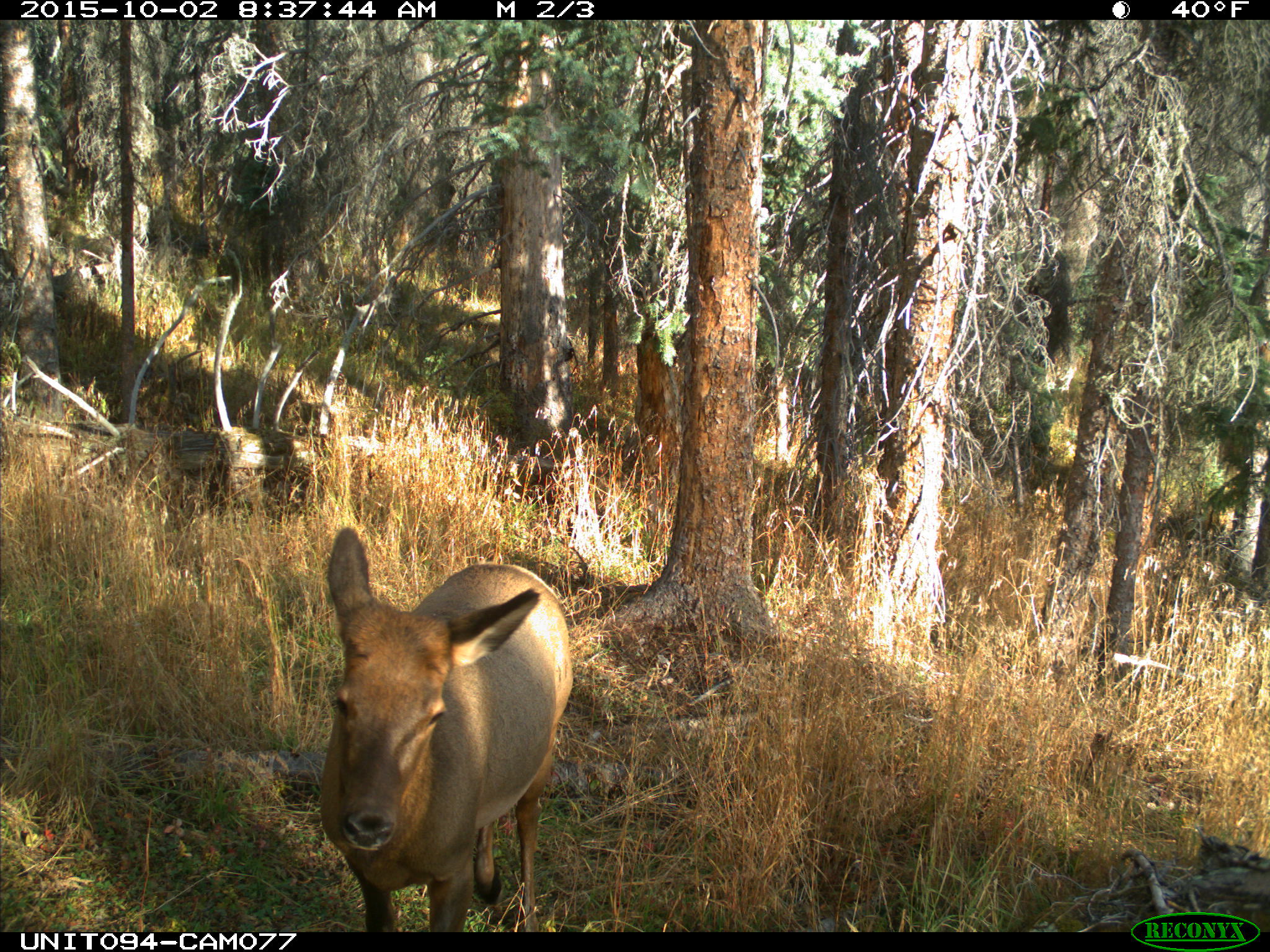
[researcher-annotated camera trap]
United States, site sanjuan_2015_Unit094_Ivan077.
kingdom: Animalia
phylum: Chordata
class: Mammalia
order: Artiodactyla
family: Cervidae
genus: Cervus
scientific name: Cervus elaphus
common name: red deer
Cervus elaphus (red deer).